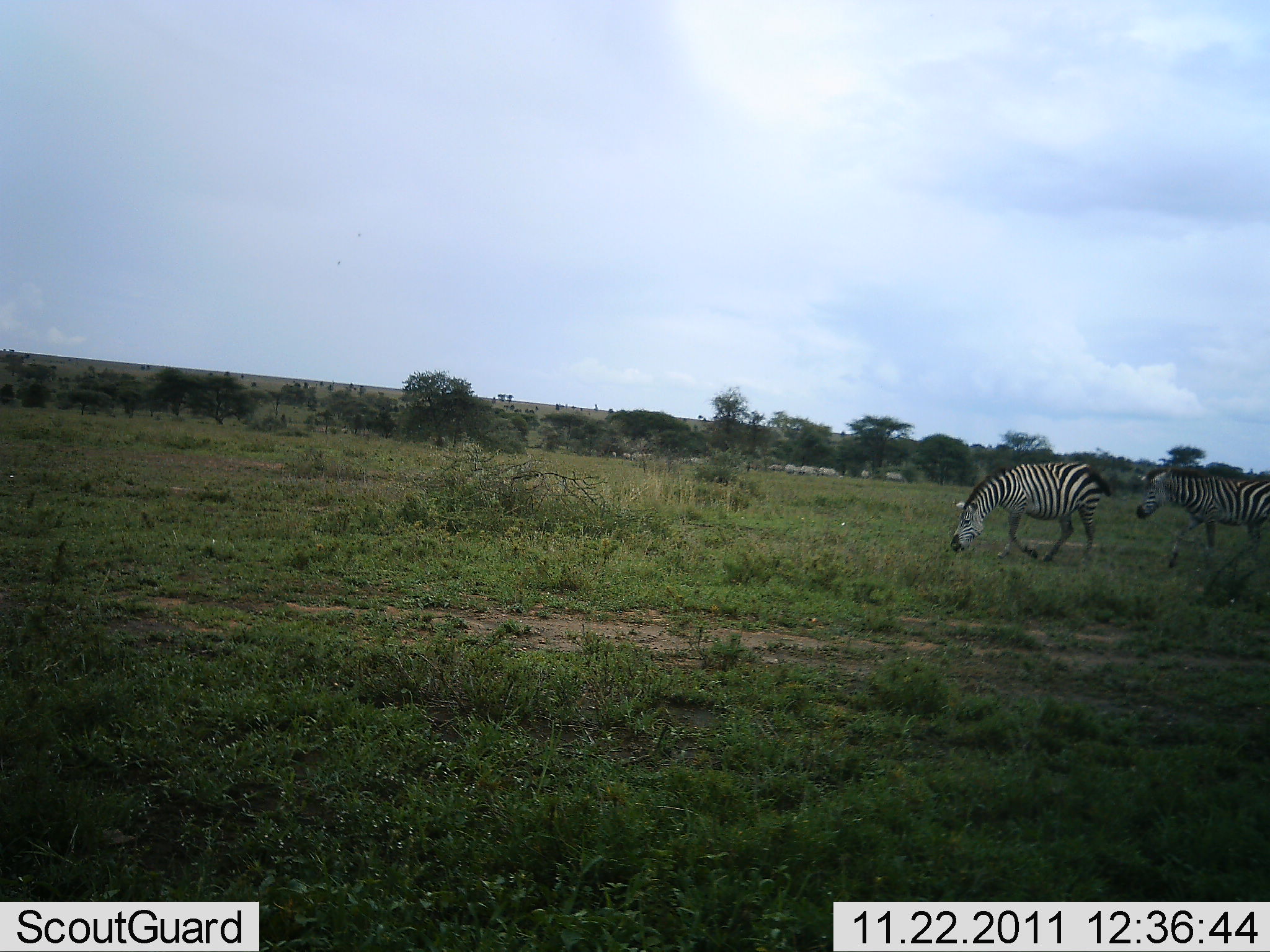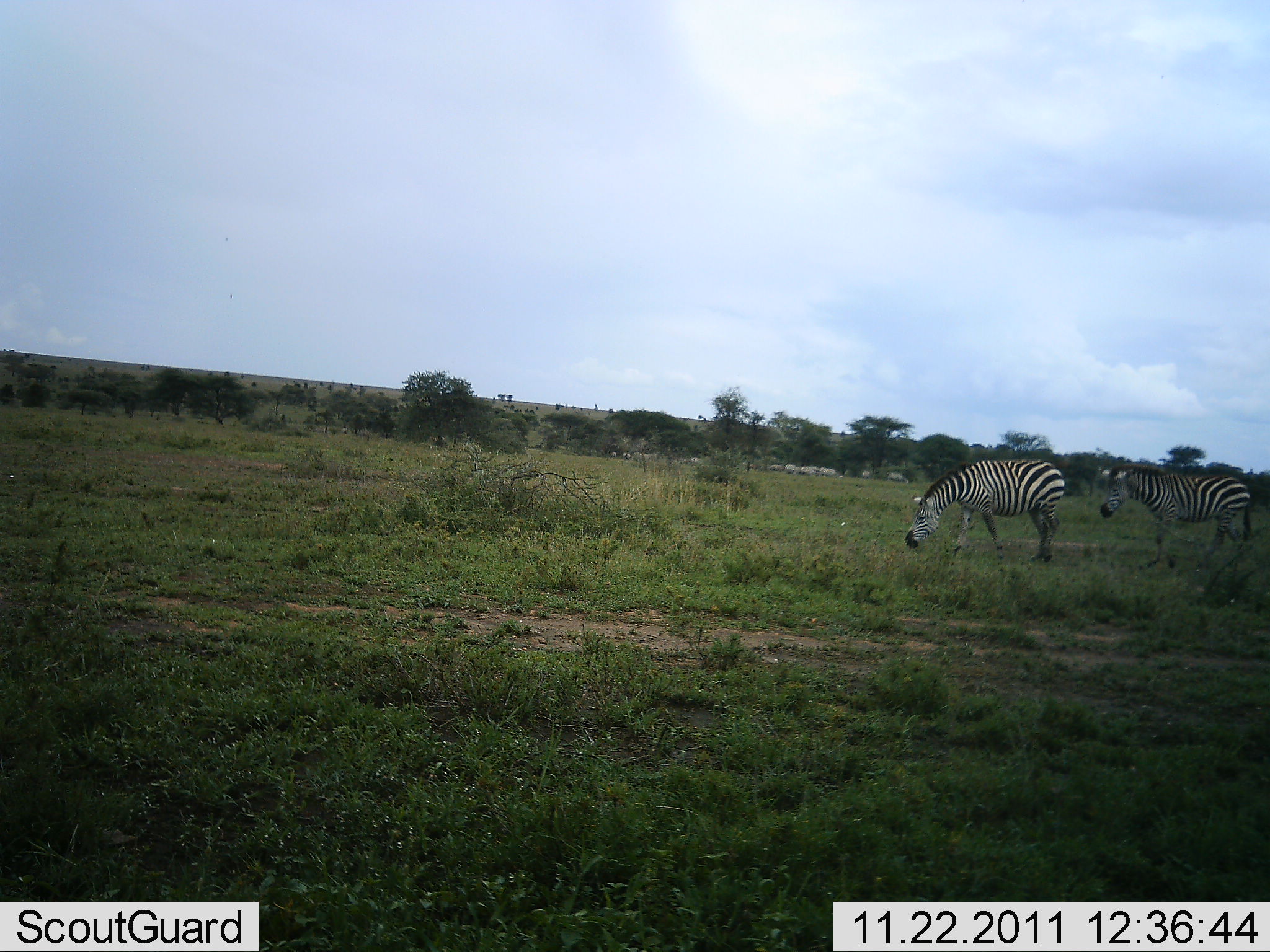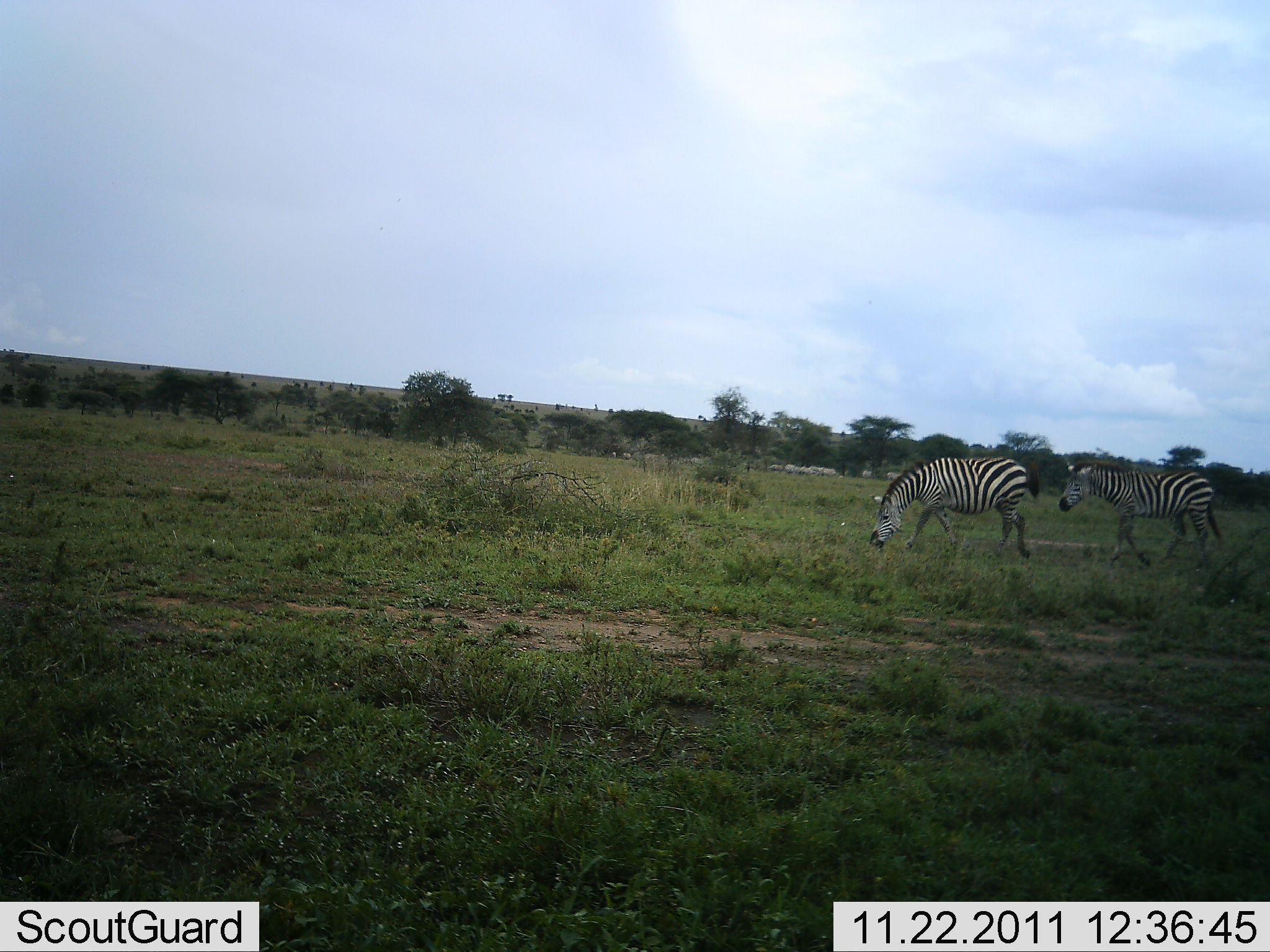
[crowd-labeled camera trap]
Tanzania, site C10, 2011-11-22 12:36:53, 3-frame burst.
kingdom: Animalia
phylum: Chordata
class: Mammalia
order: Perissodactyla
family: Equidae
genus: Equus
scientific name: Equus quagga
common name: plains zebra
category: zebra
Zebra (plains zebra) (Equus quagga), count 2. Behavior (volunteer vote fractions): standing 23%, resting 8%, moving 85%, interacting 0%. Young present (vote fraction): 0%. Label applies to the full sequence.